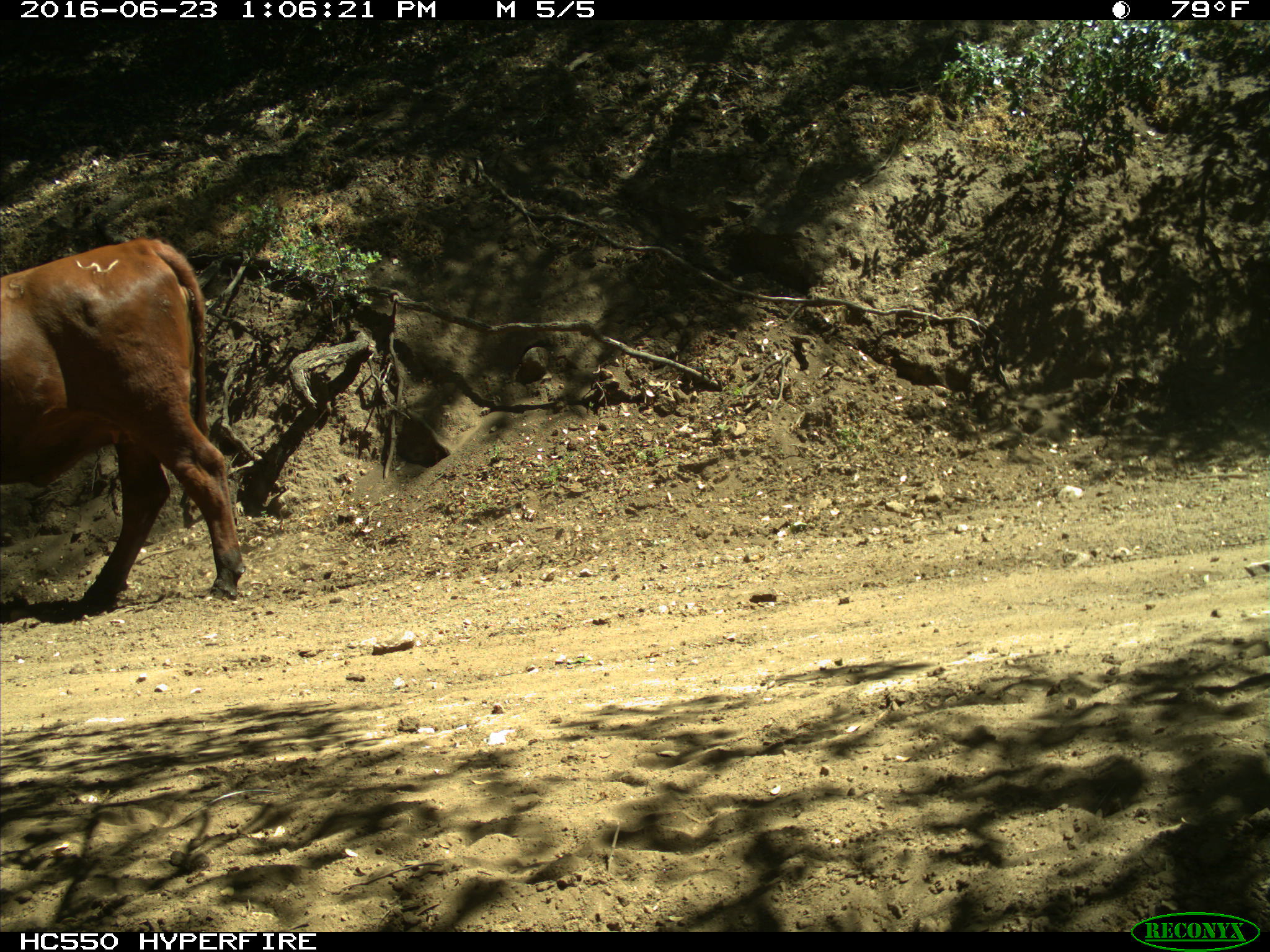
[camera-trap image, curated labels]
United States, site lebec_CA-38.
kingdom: Animalia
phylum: Chordata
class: Mammalia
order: Artiodactyla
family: Bovidae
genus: Bos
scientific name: Bos taurus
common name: domestic cow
Bos taurus (domestic cow).